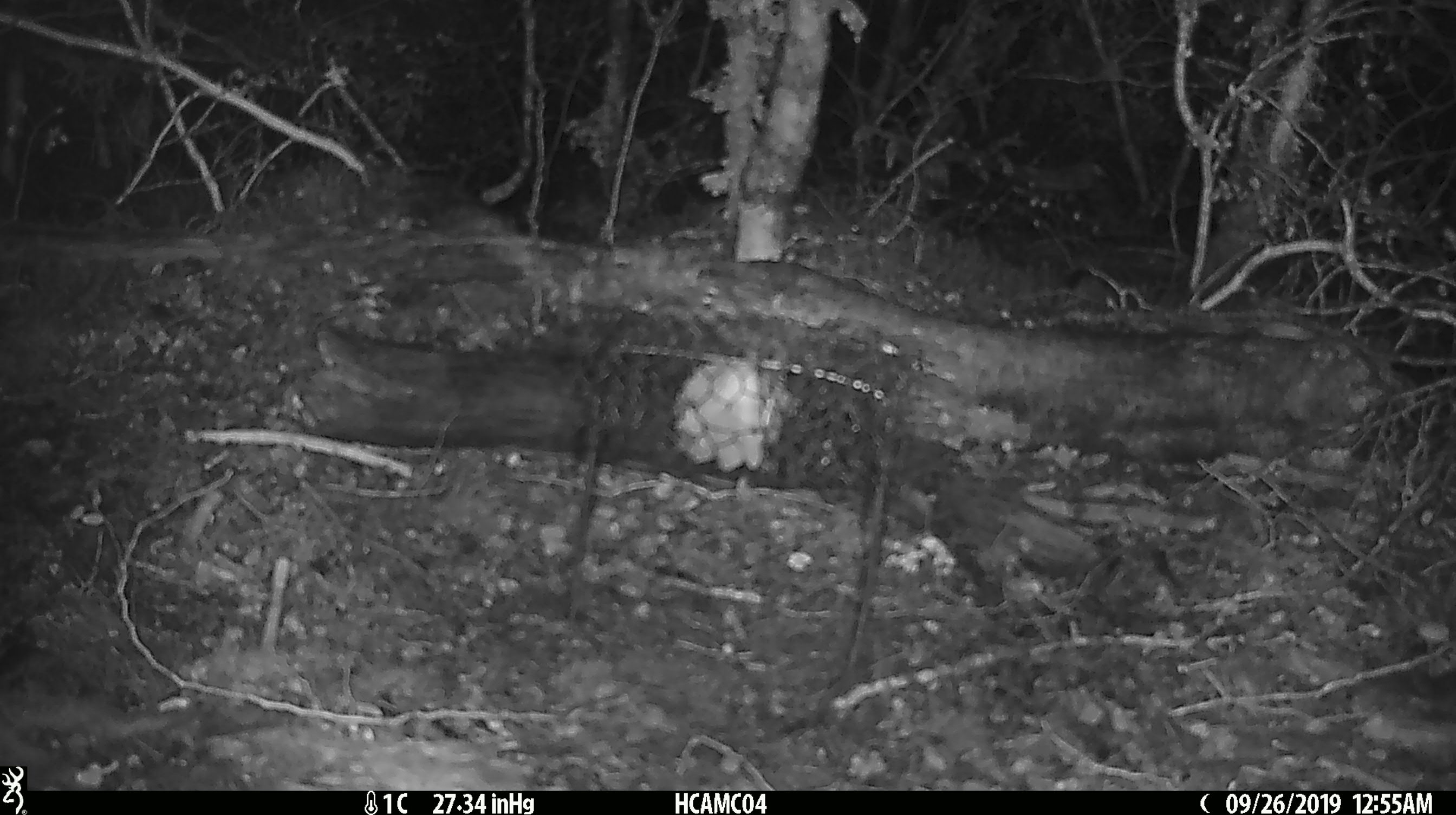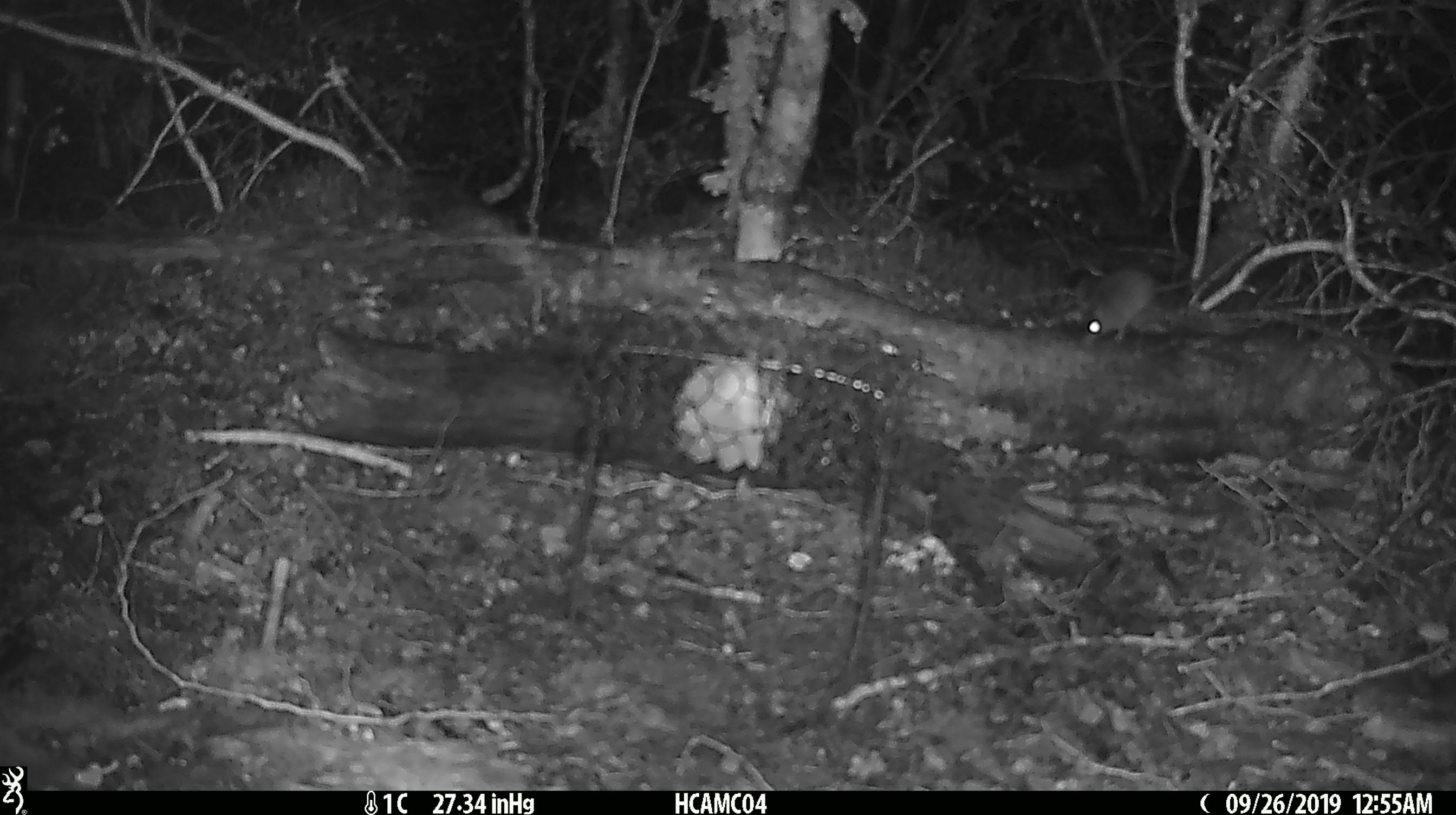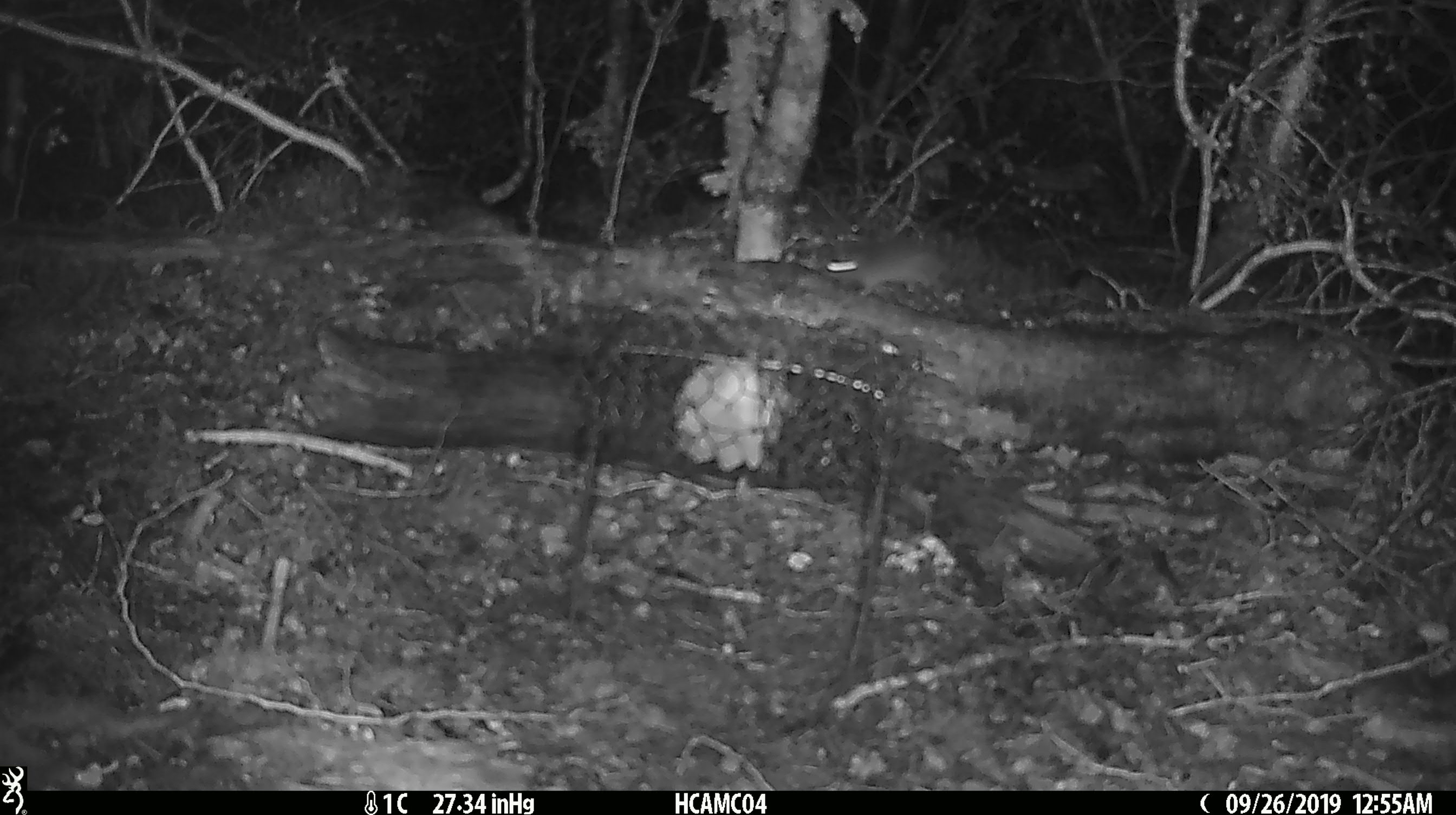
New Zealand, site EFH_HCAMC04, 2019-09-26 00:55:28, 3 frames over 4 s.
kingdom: Animalia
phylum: Chordata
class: Mammalia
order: Rodentia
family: Muridae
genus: Mus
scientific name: Mus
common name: mouse